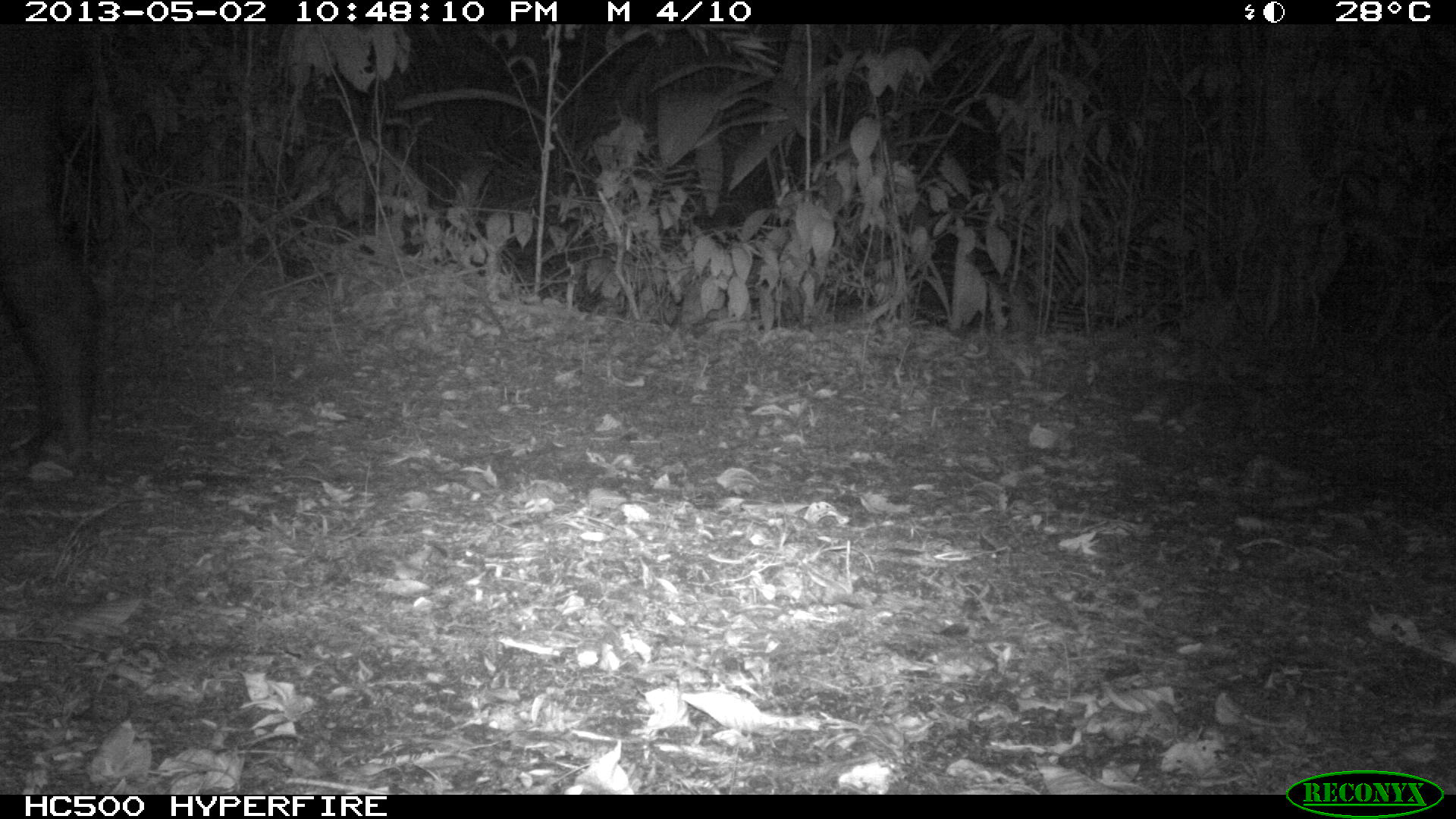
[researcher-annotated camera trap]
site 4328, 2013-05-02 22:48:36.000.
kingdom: Animalia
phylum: Chordata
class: Mammalia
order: Perissodactyla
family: Tapiridae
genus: Tapirus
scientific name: Tapirus bairdii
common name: baird's tapir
Tapirus bairdii (baird's tapir), count 1, sex female.